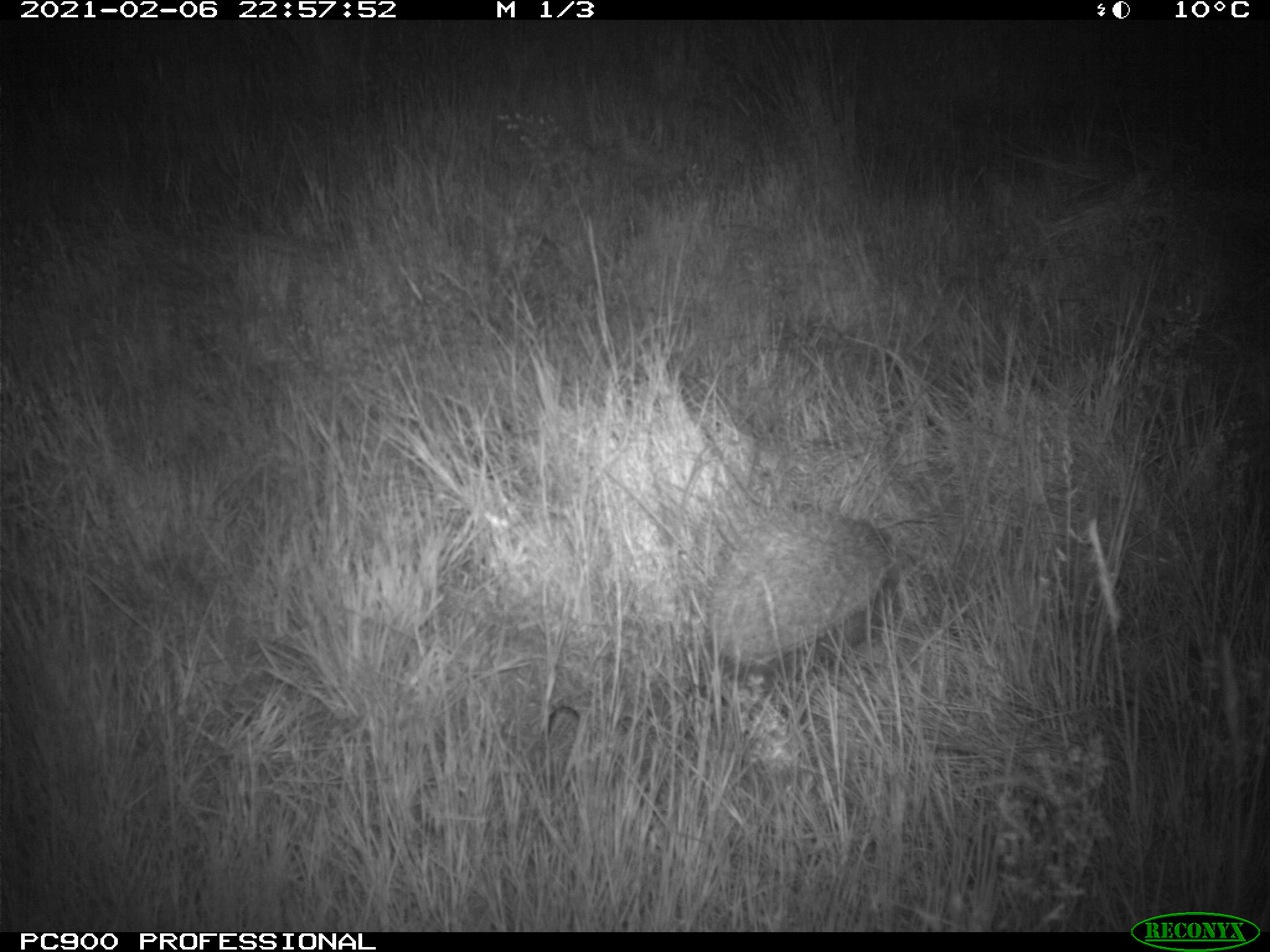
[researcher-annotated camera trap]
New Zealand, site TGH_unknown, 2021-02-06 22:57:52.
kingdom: Animalia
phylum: Chordata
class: Mammalia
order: Eulipotyphla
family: Erinaceidae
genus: Erinaceus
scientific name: Erinaceus europaeus europaeus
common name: european hedgehog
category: hedgehog